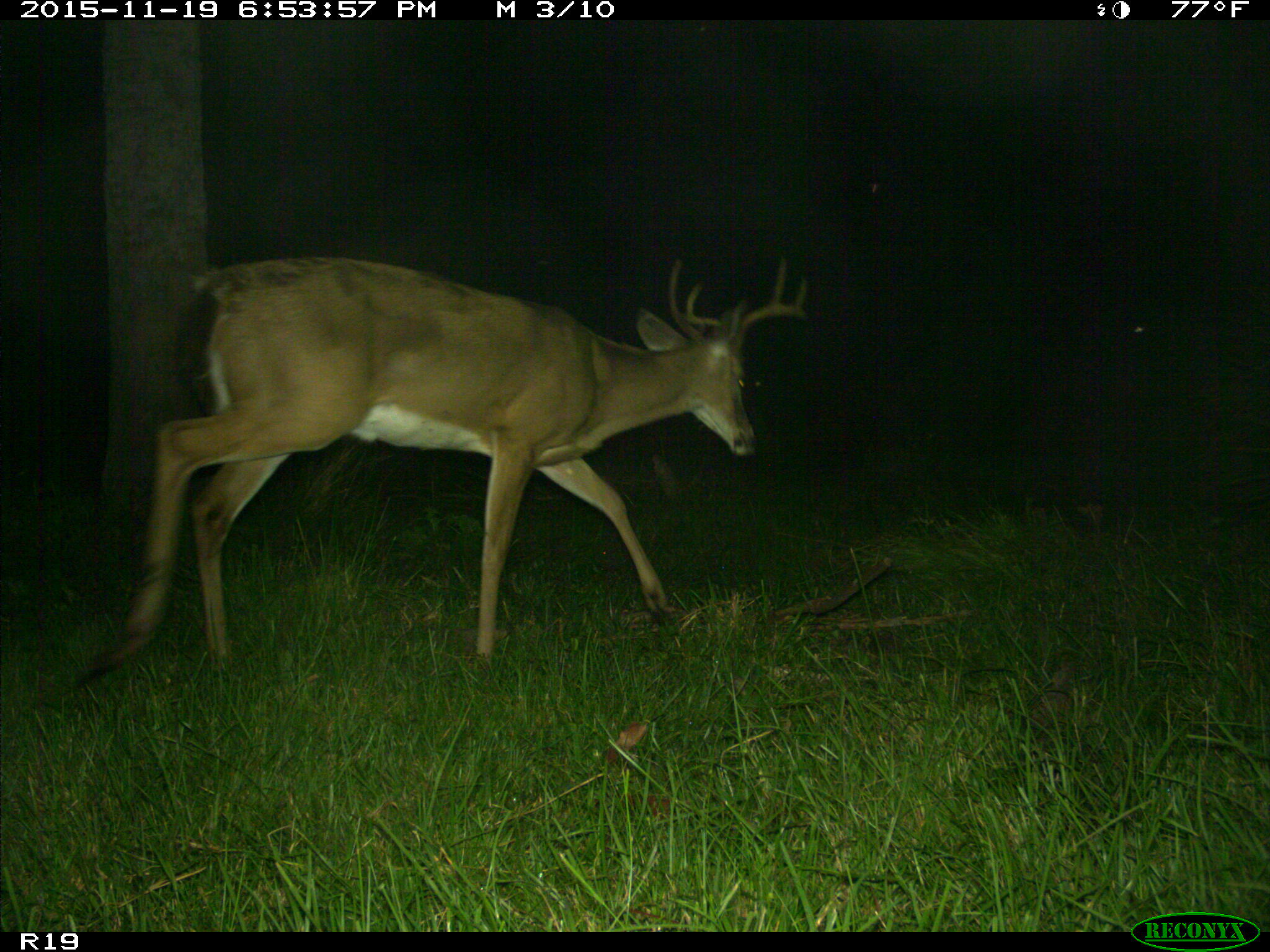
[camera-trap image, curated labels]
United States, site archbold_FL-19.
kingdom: Animalia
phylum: Chordata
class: Mammalia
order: Artiodactyla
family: Cervidae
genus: Odocoileus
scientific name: Odocoileus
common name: deer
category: unidentified deer